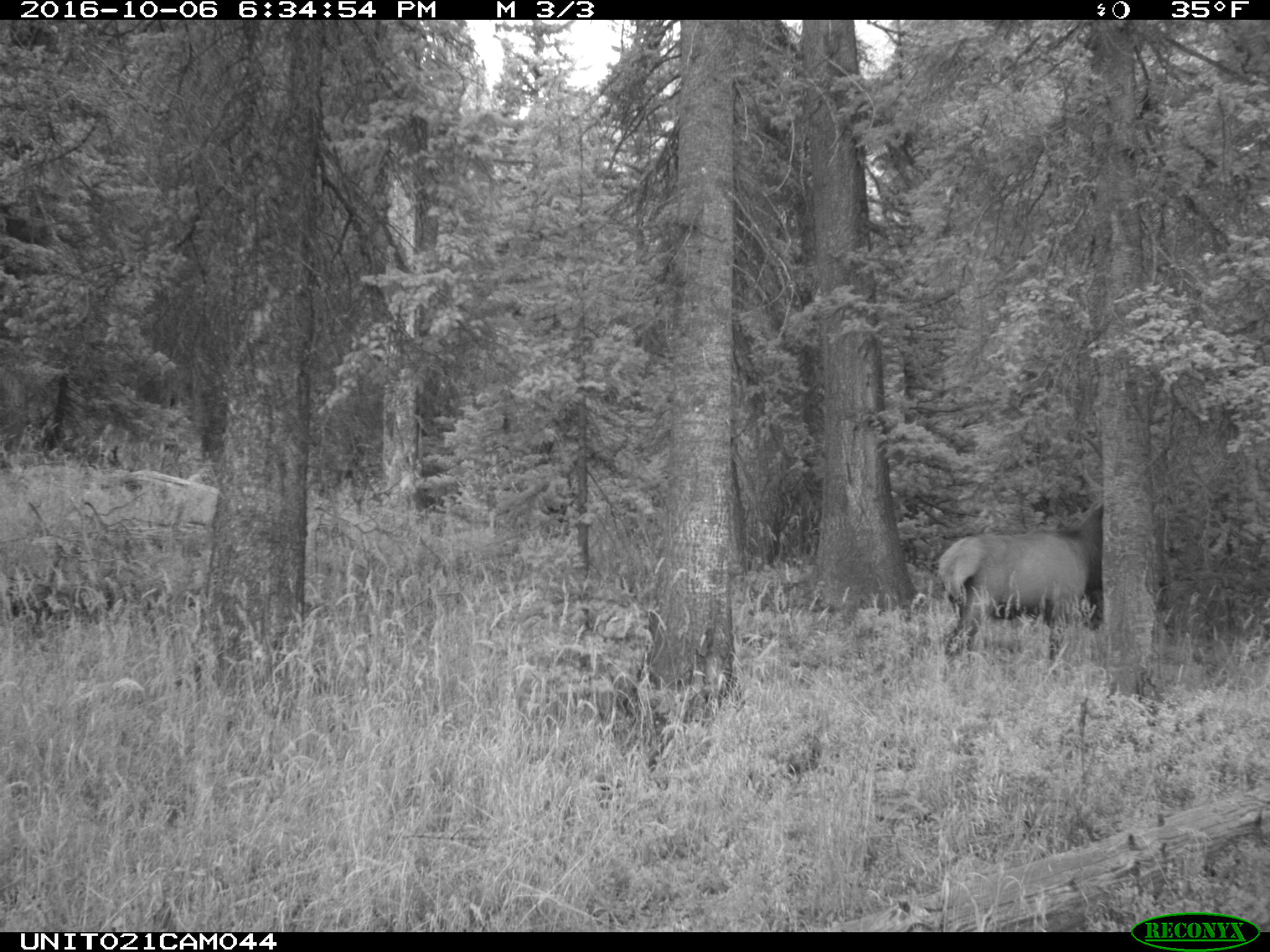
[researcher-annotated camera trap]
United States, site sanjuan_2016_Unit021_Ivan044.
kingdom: Animalia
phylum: Chordata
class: Mammalia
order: Artiodactyla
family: Cervidae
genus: Cervus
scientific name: Cervus elaphus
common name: red deer